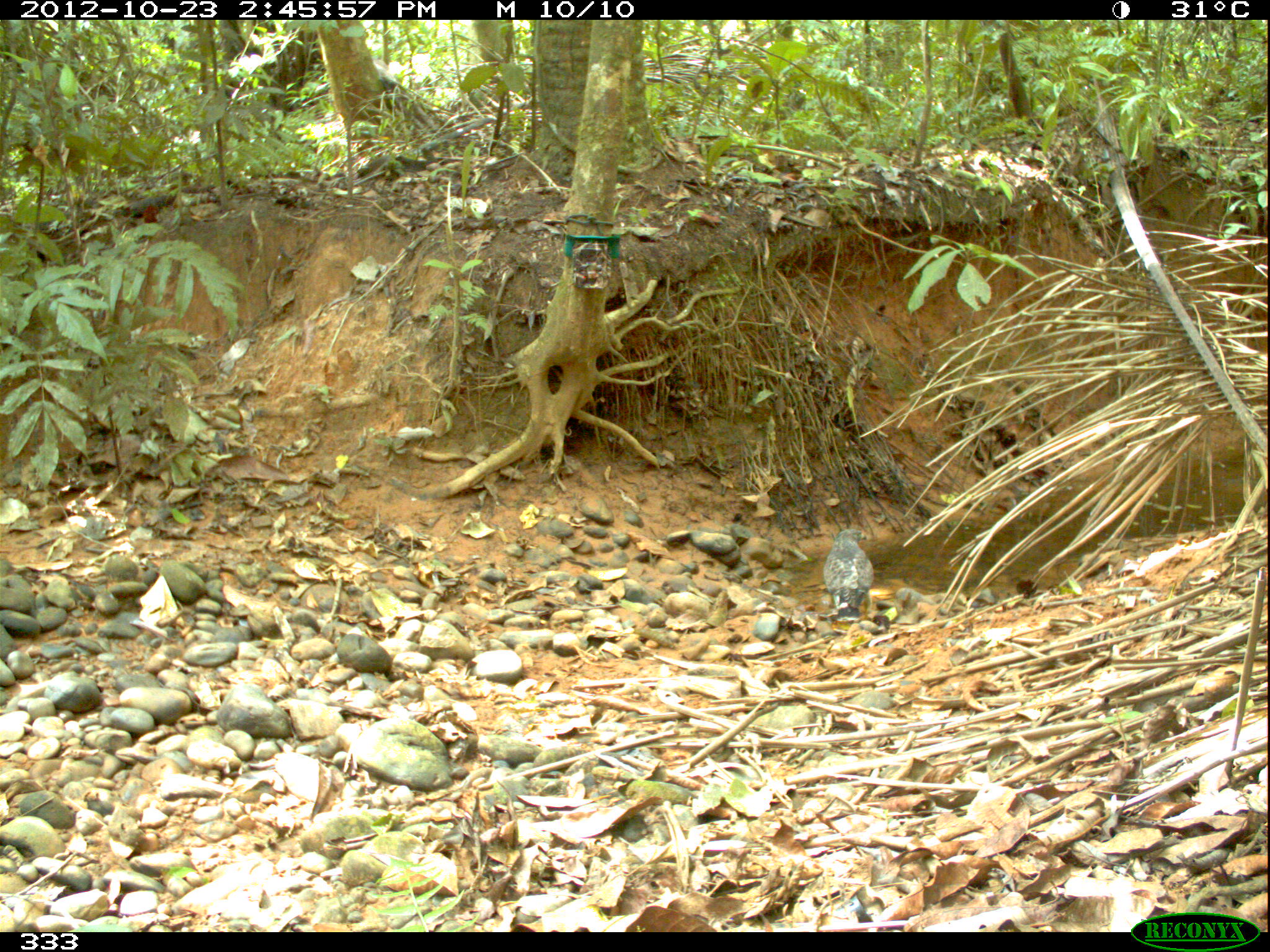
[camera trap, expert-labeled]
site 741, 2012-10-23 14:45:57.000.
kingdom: Animalia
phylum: Chordata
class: Aves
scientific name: Aves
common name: bird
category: unknown bird